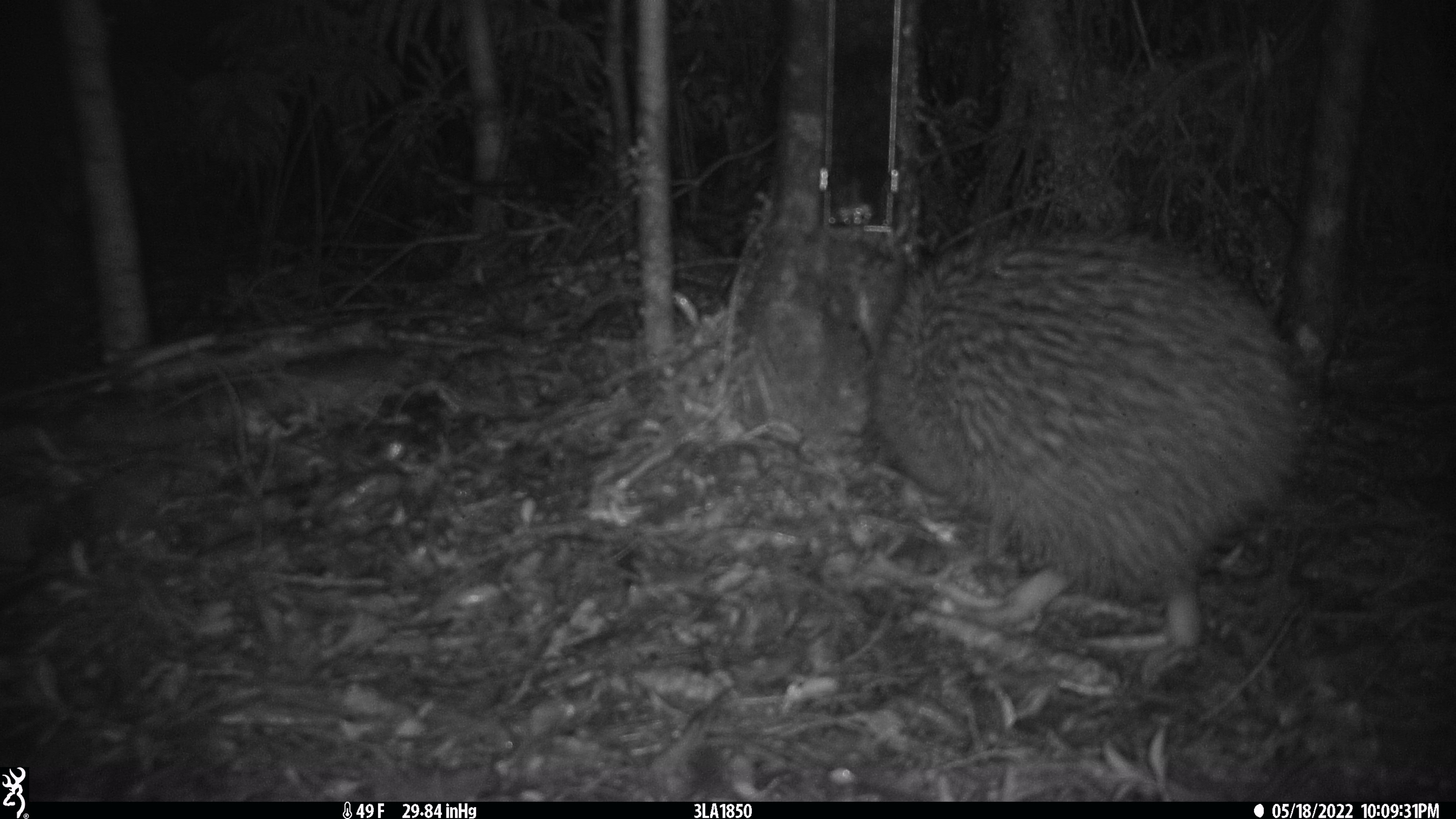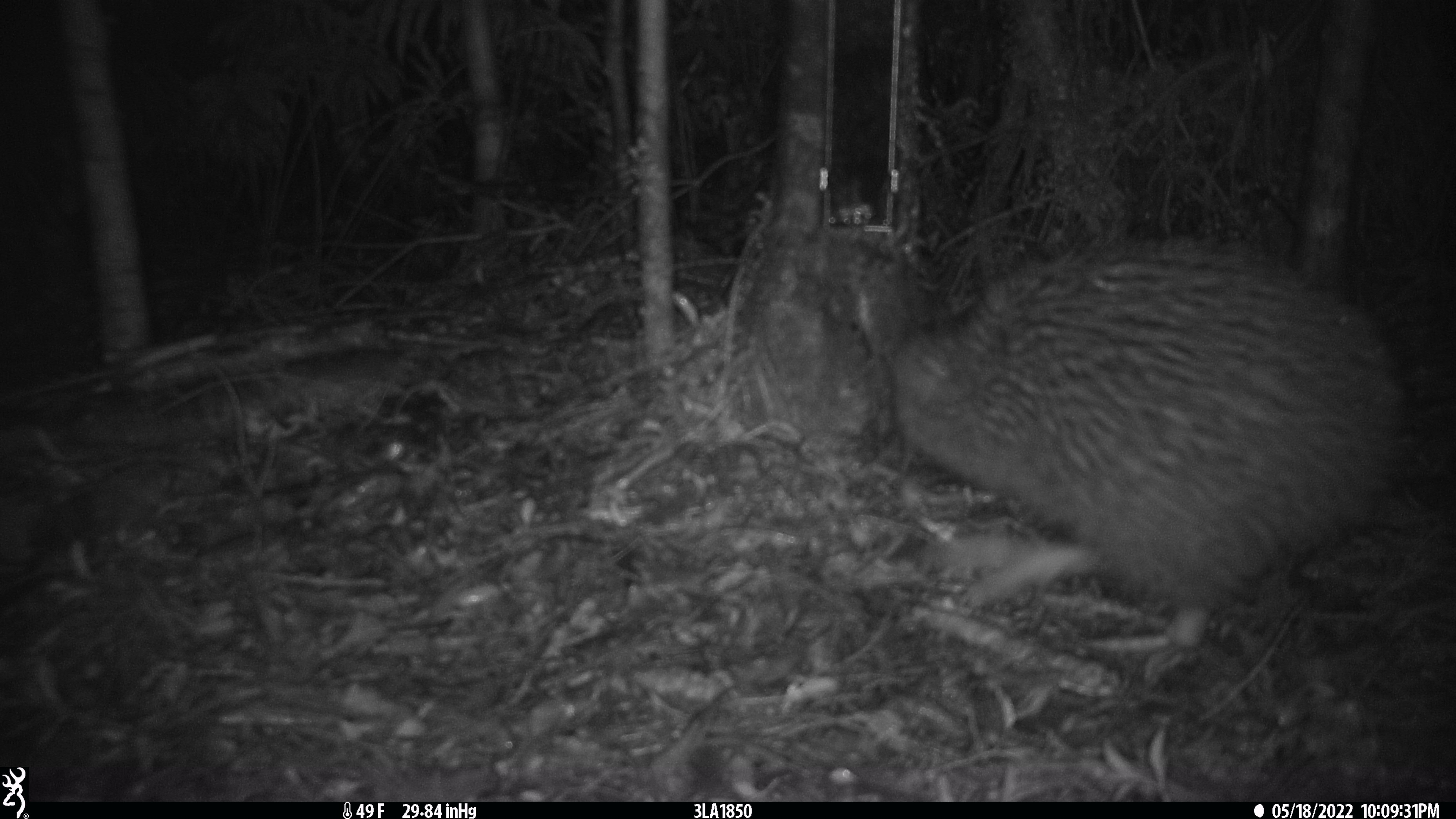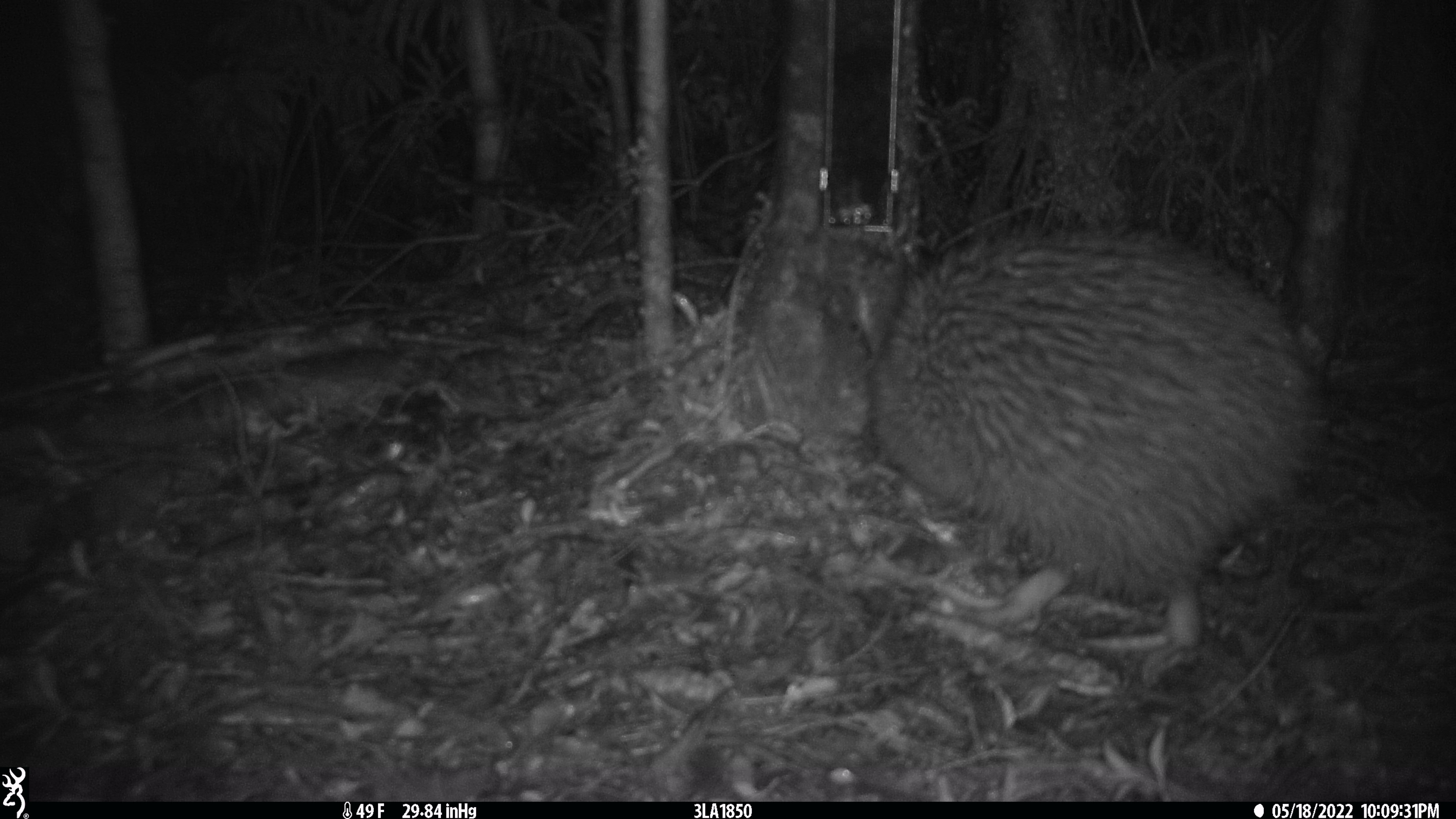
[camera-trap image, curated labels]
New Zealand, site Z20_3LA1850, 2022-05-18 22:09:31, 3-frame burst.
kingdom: Animalia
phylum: Chordata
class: Aves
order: Apterygiformes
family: Apterygidae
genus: Apteryx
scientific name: Apteryx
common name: kiwi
Kiwi (Apteryx).